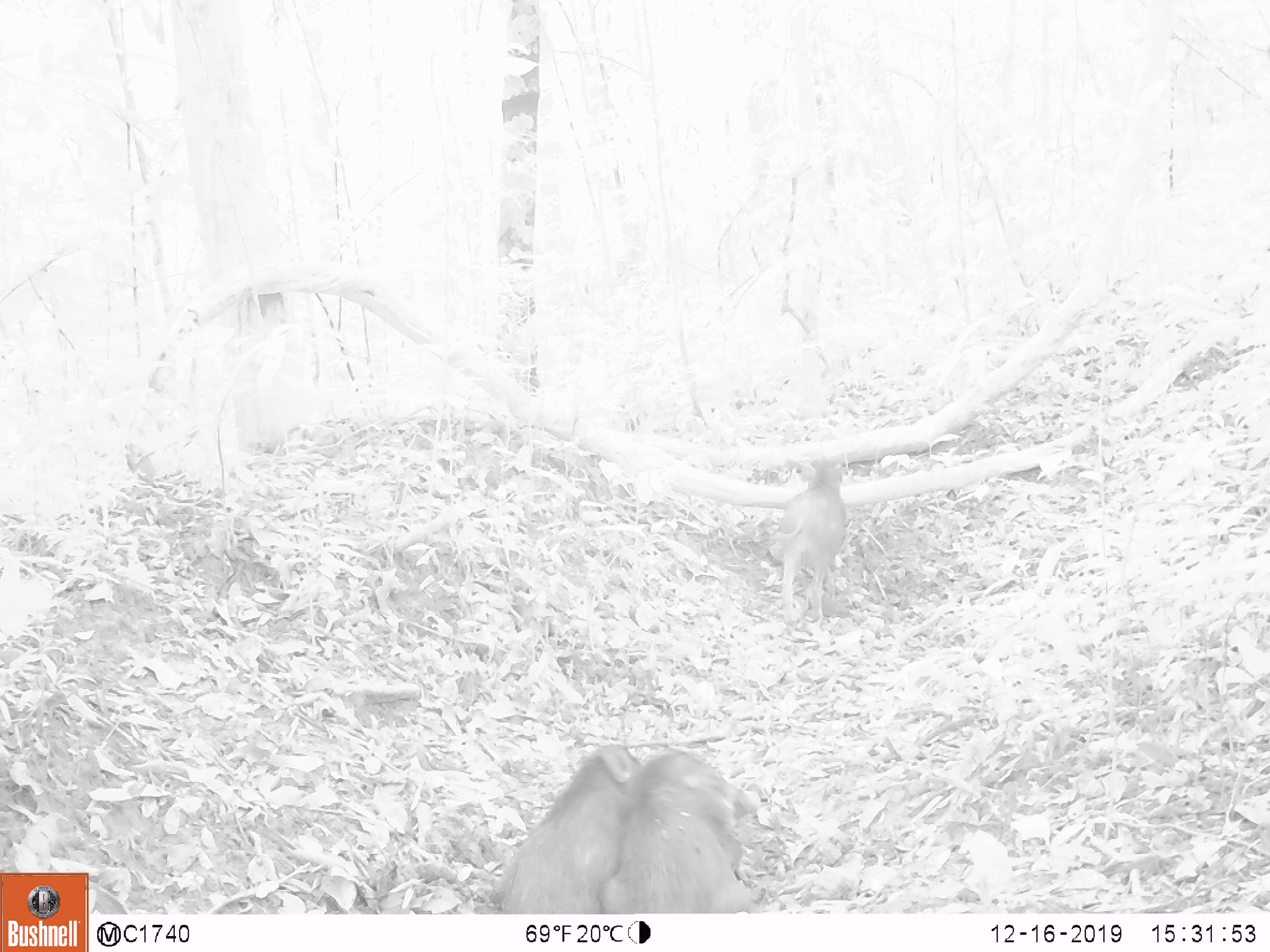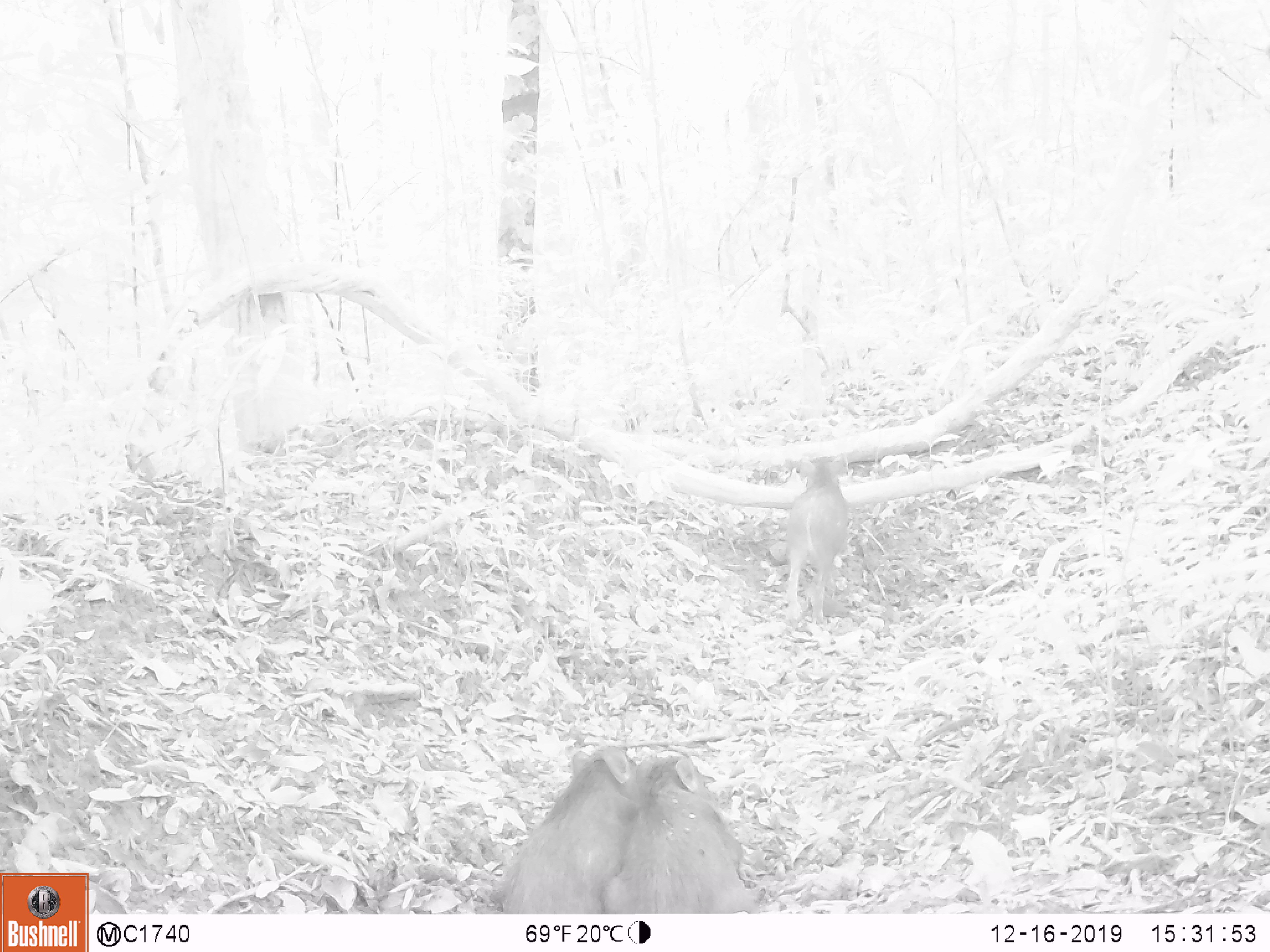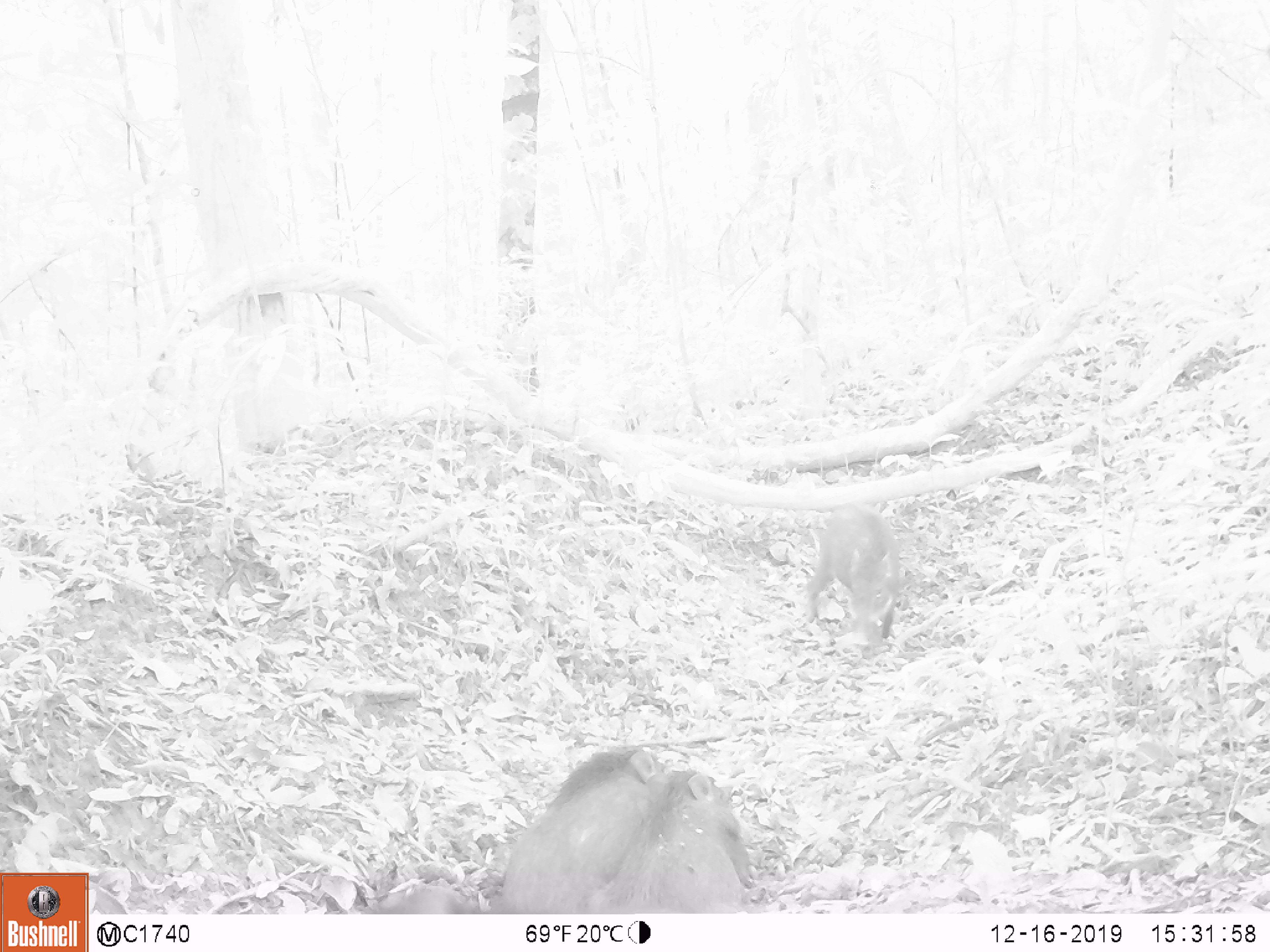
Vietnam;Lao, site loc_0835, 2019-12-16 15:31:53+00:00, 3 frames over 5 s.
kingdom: Animalia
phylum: Chordata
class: Mammalia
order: Artiodactyla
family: Suidae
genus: Sus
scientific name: Sus scrofa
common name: eurasian wild pig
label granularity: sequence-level